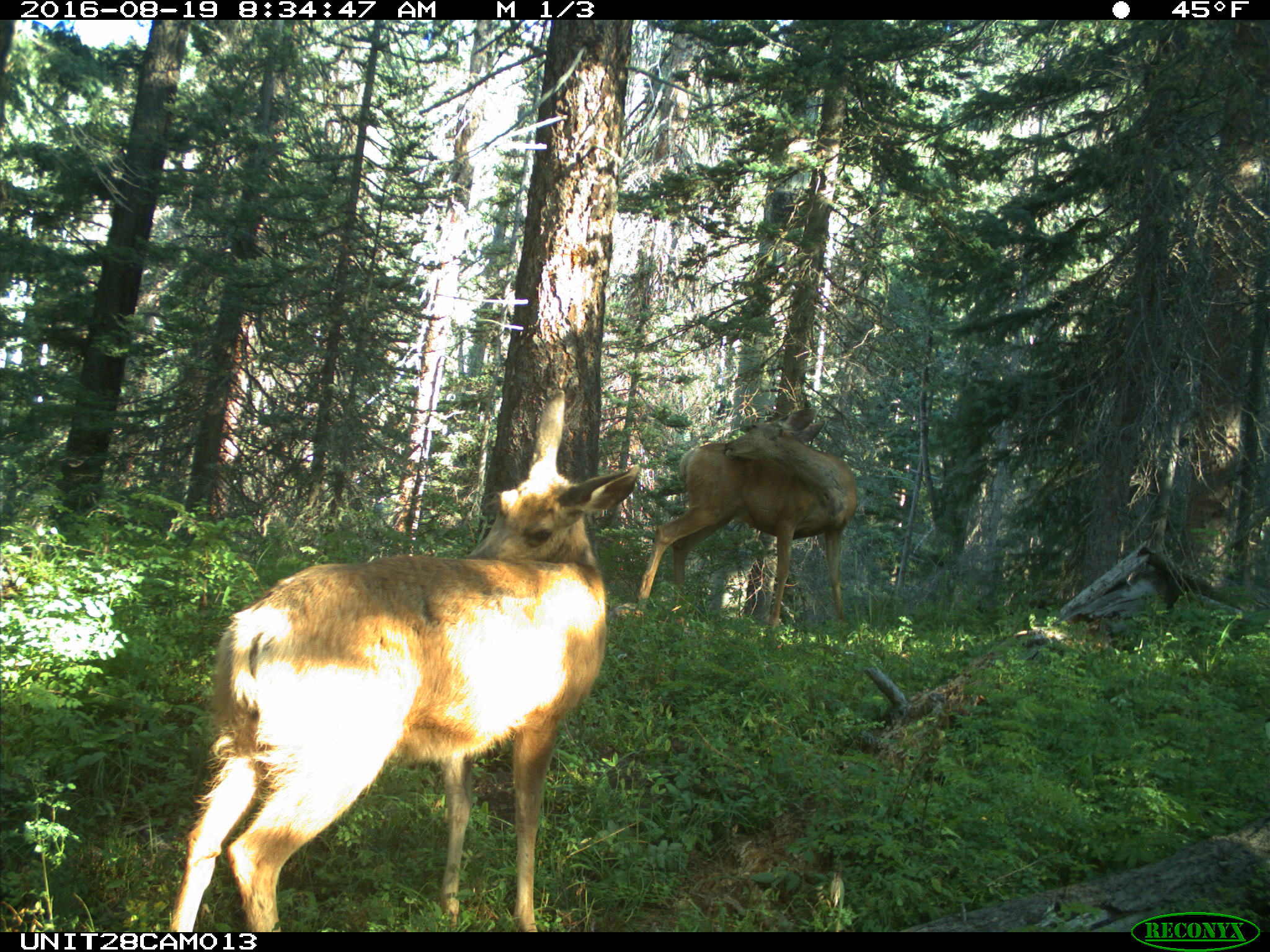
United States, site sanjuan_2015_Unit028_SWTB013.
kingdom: Animalia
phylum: Chordata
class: Mammalia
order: Artiodactyla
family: Cervidae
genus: Odocoileus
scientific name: Odocoileus hemionus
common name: mule deer